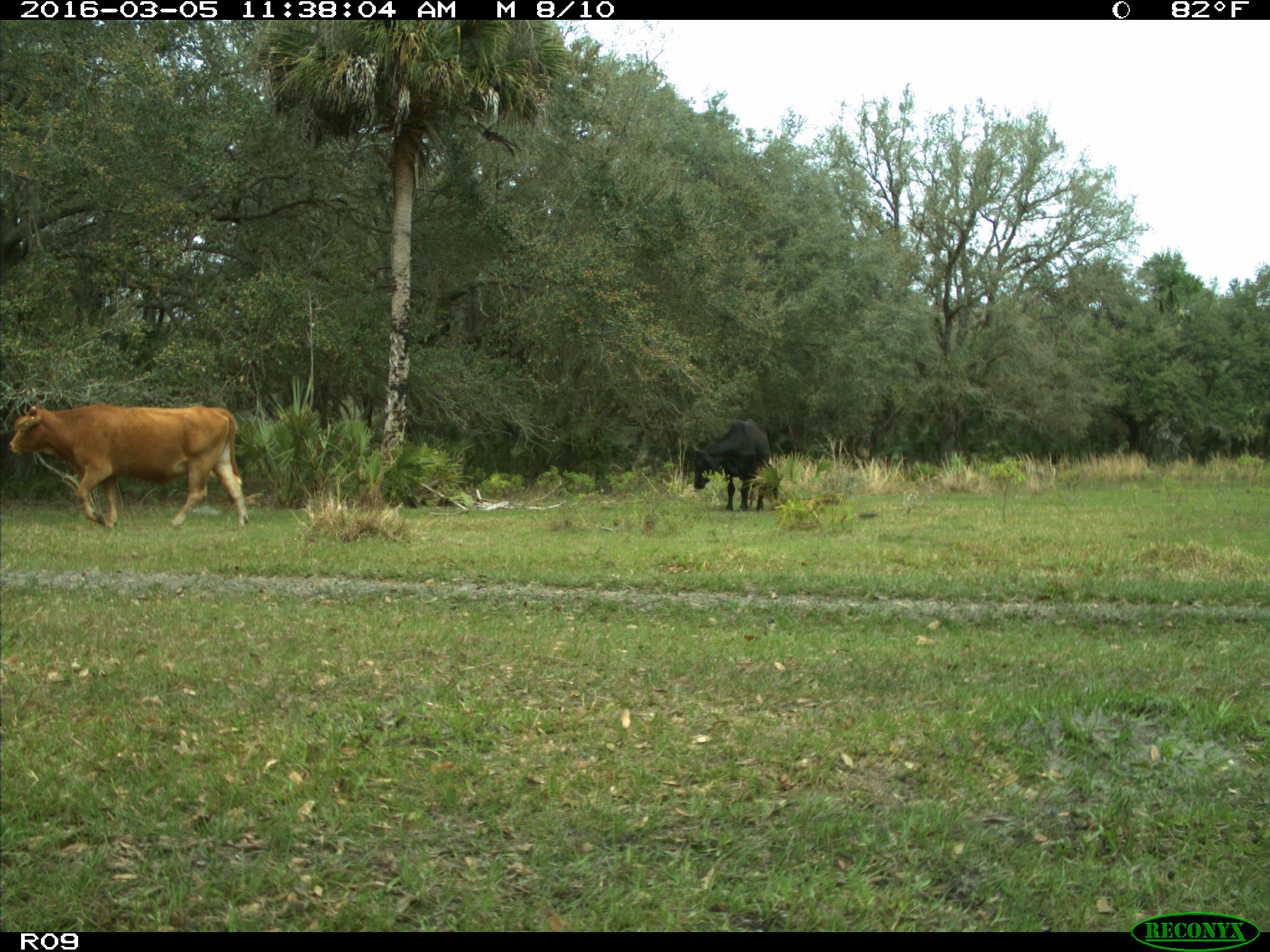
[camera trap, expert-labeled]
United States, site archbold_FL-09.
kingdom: Animalia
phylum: Chordata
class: Mammalia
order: Artiodactyla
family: Bovidae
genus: Bos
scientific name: Bos taurus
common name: domestic cow